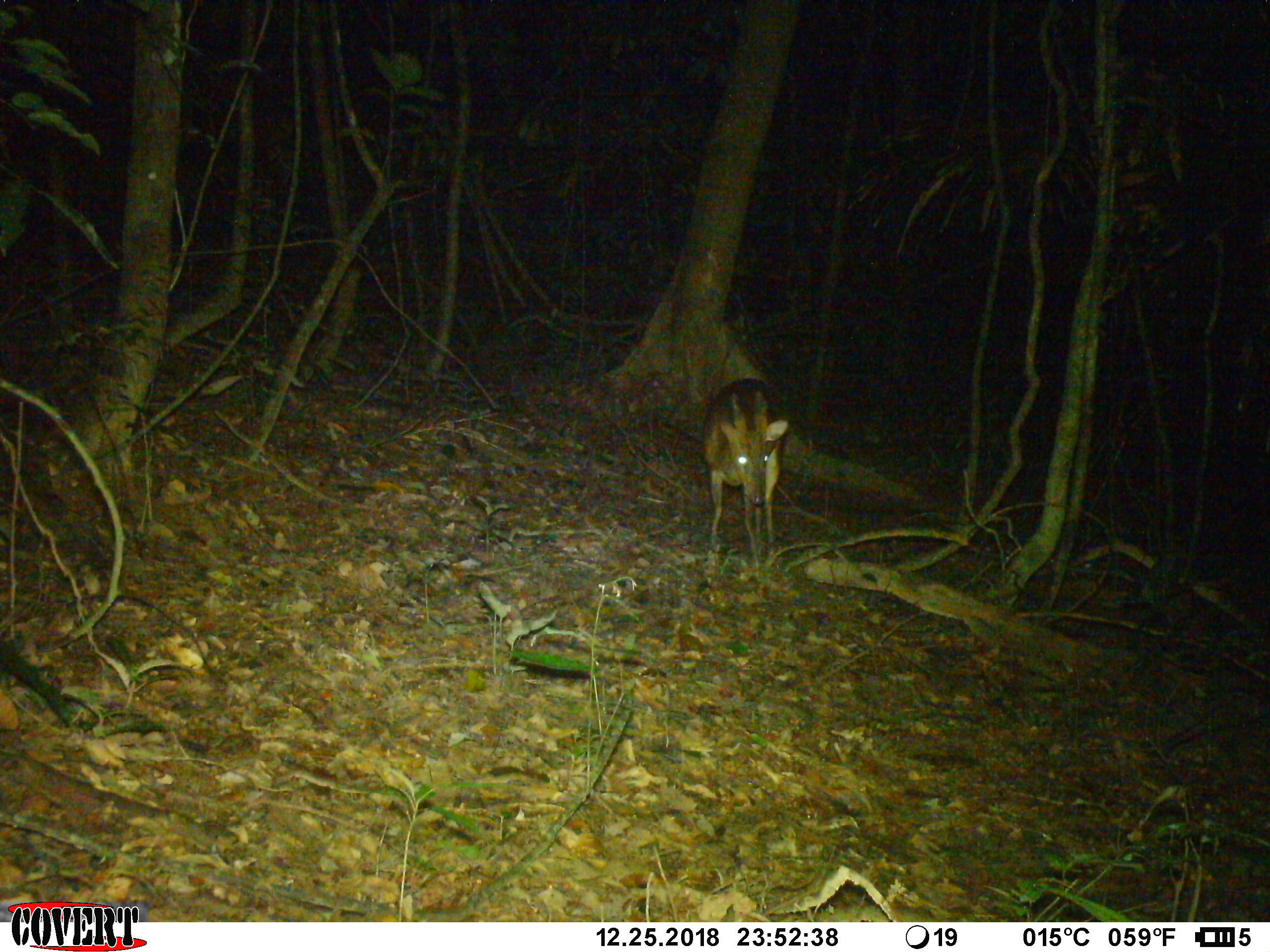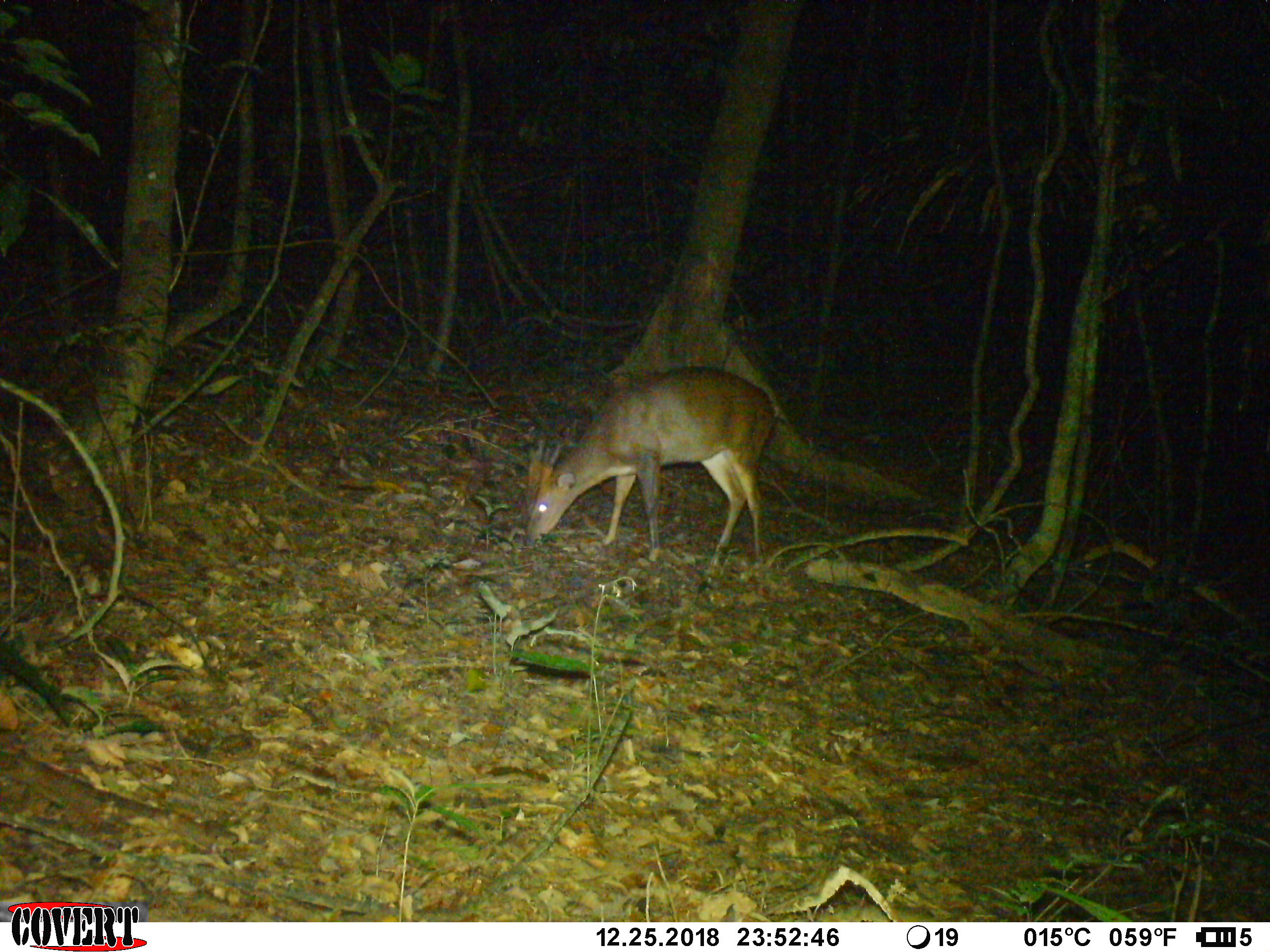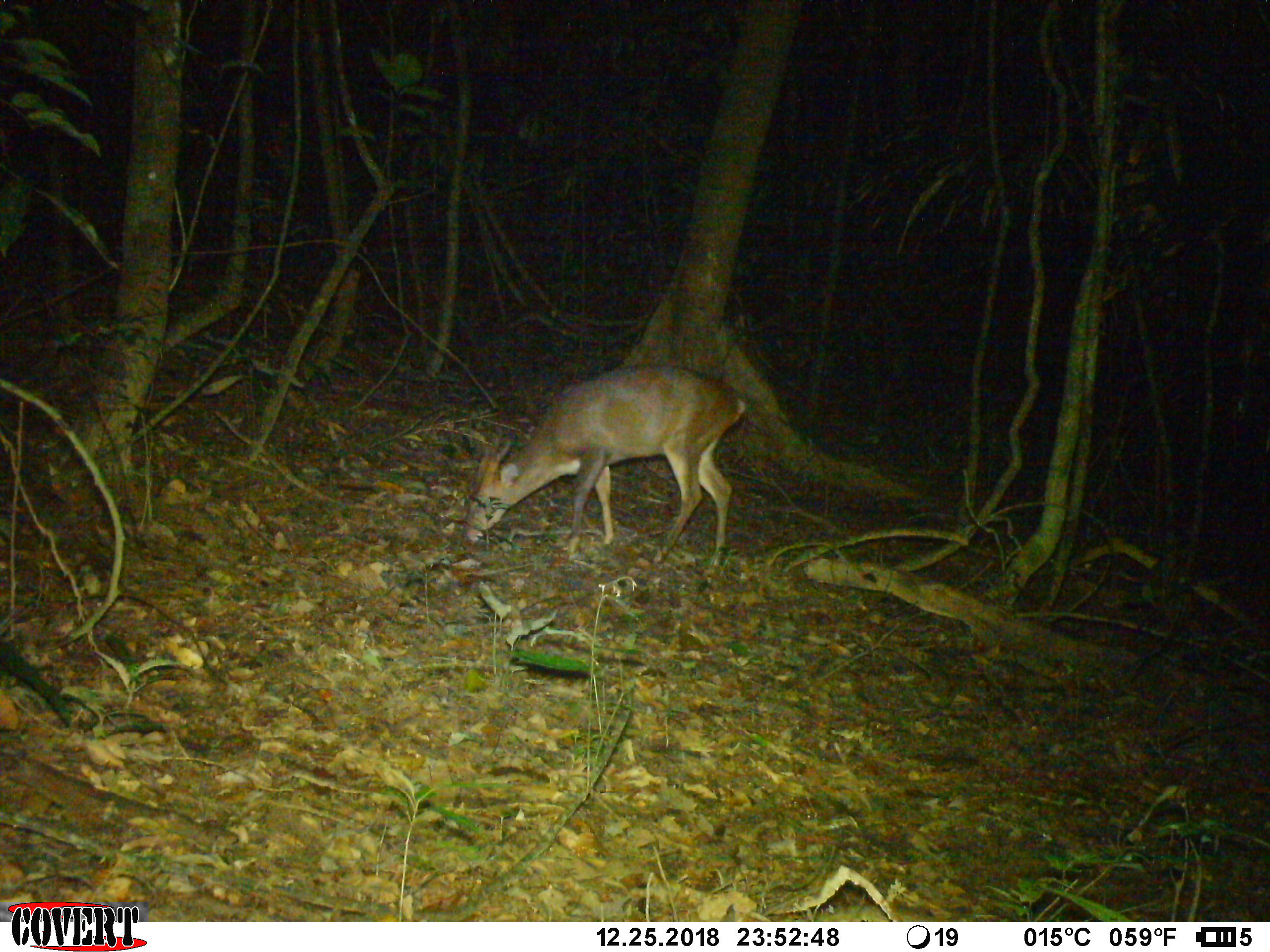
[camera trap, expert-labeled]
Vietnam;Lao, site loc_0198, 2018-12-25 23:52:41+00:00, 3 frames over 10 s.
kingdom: Animalia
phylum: Chordata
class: Mammalia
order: Artiodactyla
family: Cervidae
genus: Muntiacus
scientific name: Muntiacus vuquangensis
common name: large-antlered muntjac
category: large antlered muntjac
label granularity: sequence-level